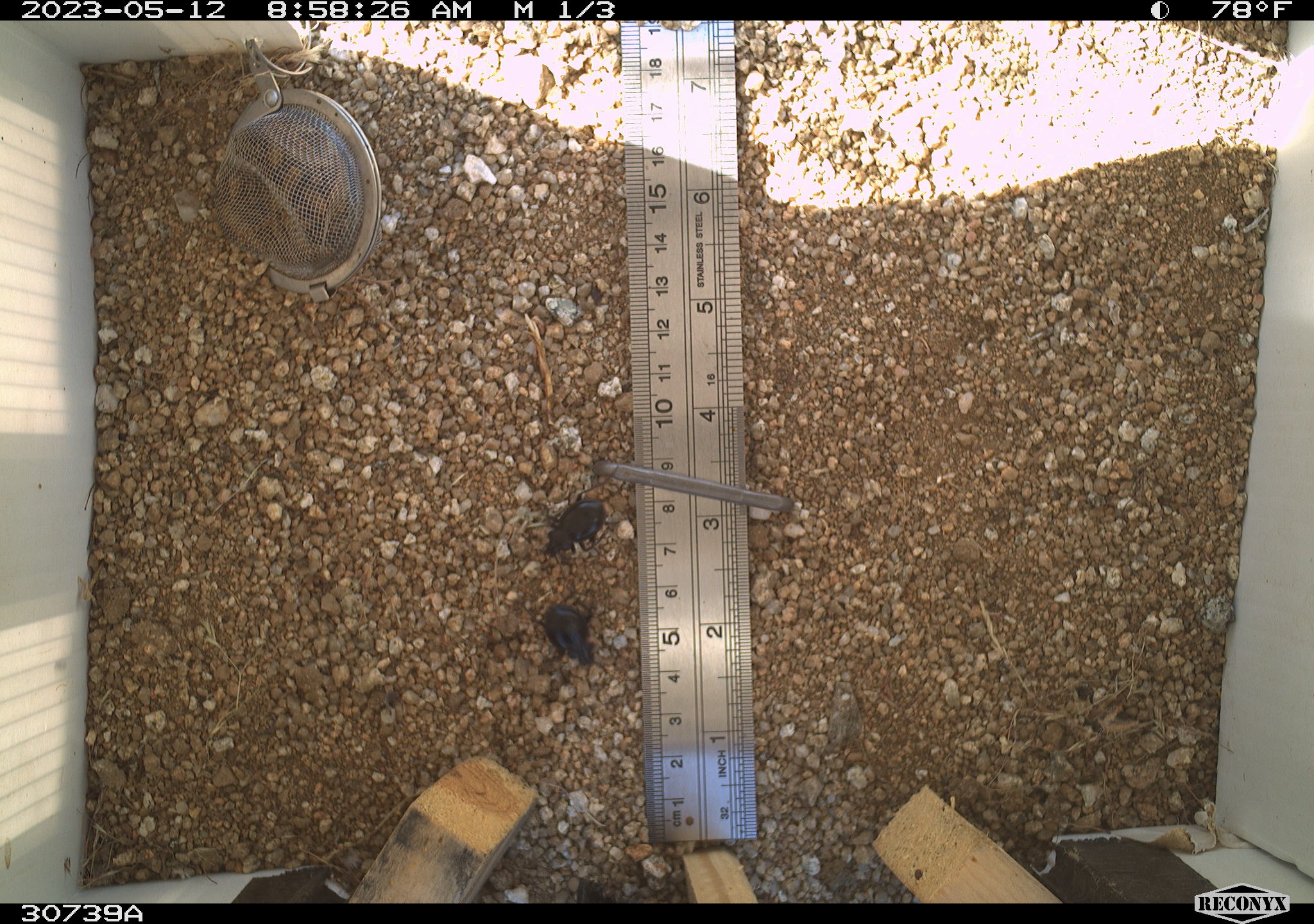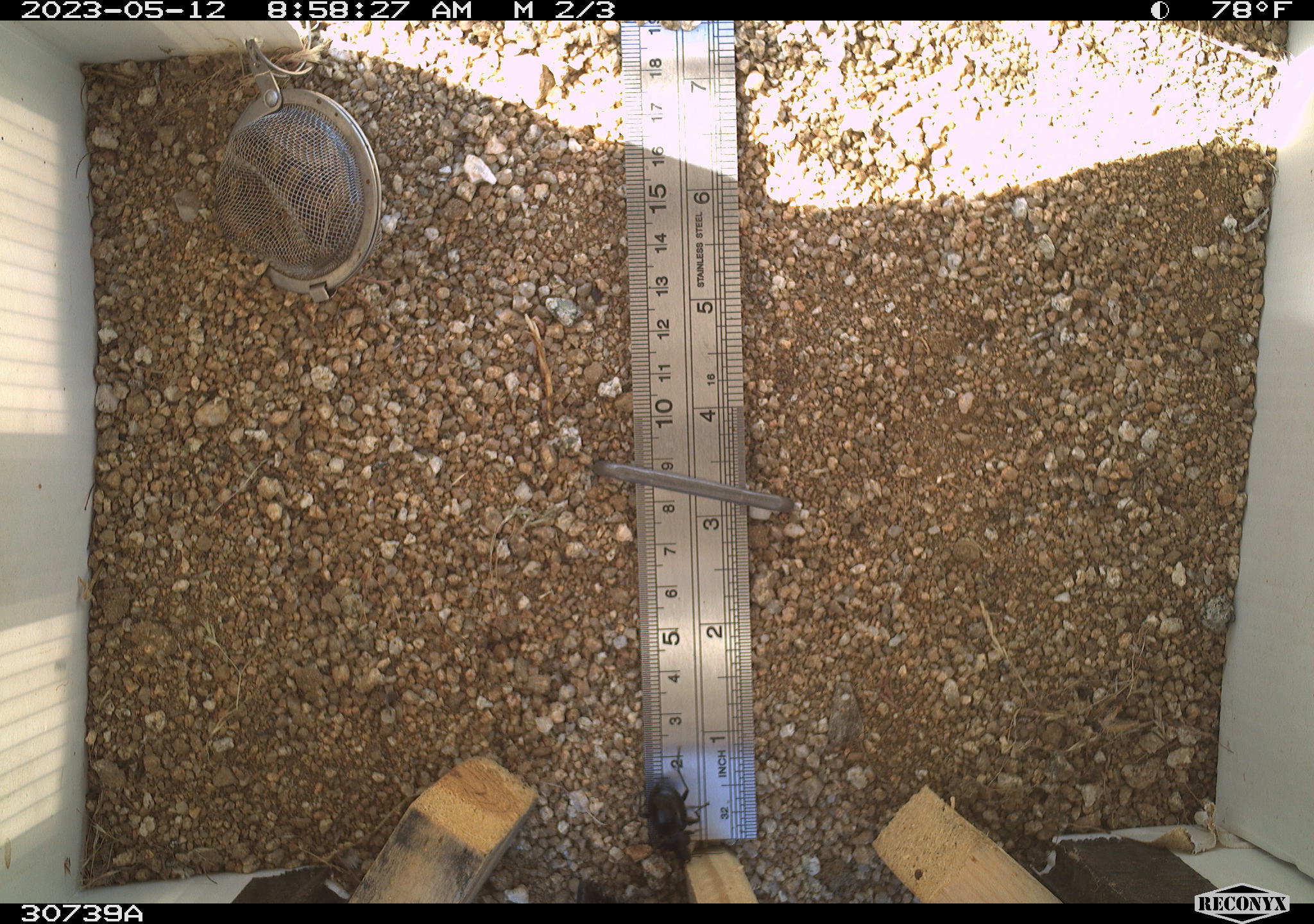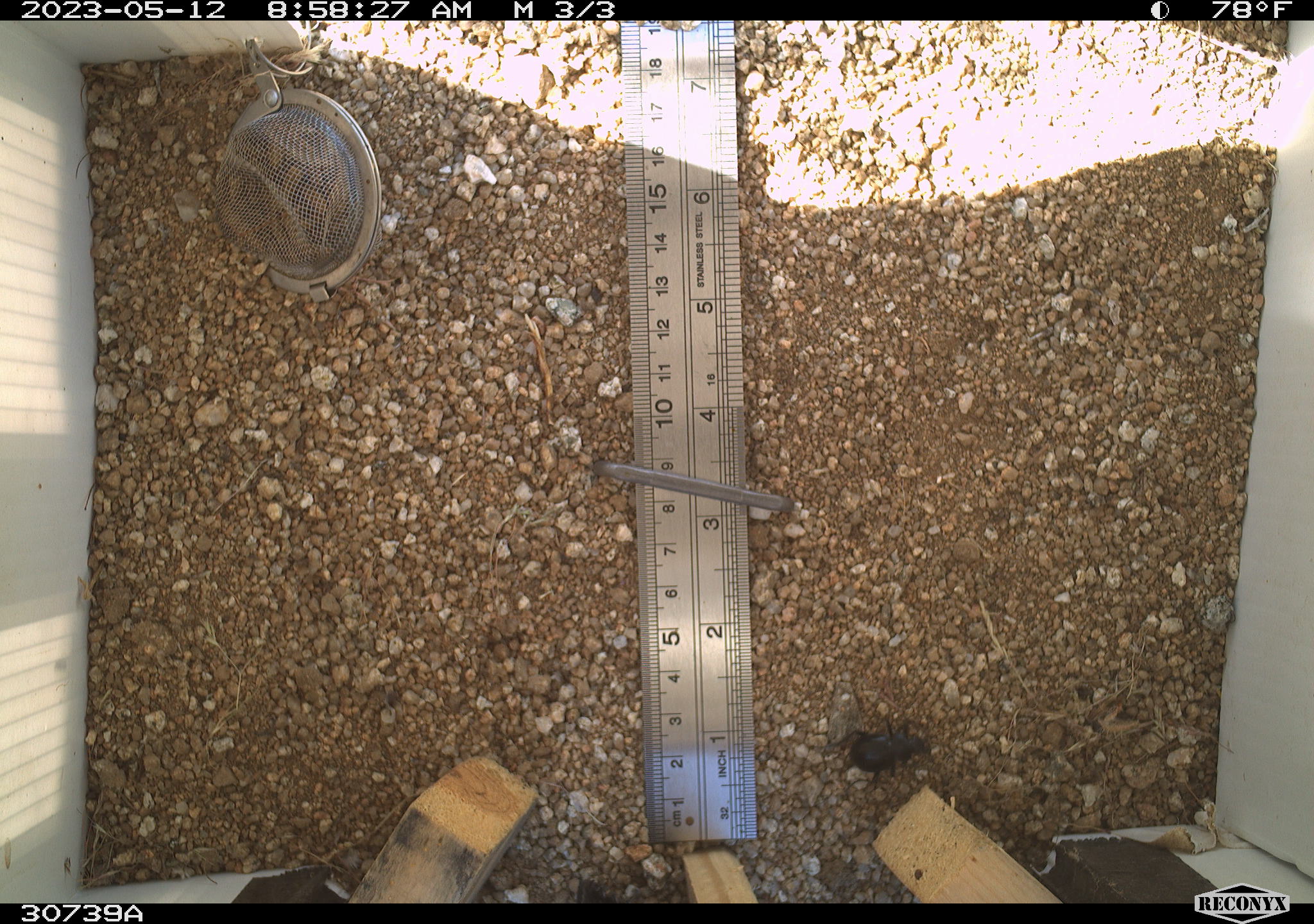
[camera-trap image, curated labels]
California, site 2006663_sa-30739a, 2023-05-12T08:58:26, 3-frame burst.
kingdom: Animalia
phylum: Arthropoda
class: Insecta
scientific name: Insecta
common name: insect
Insect (Insecta).